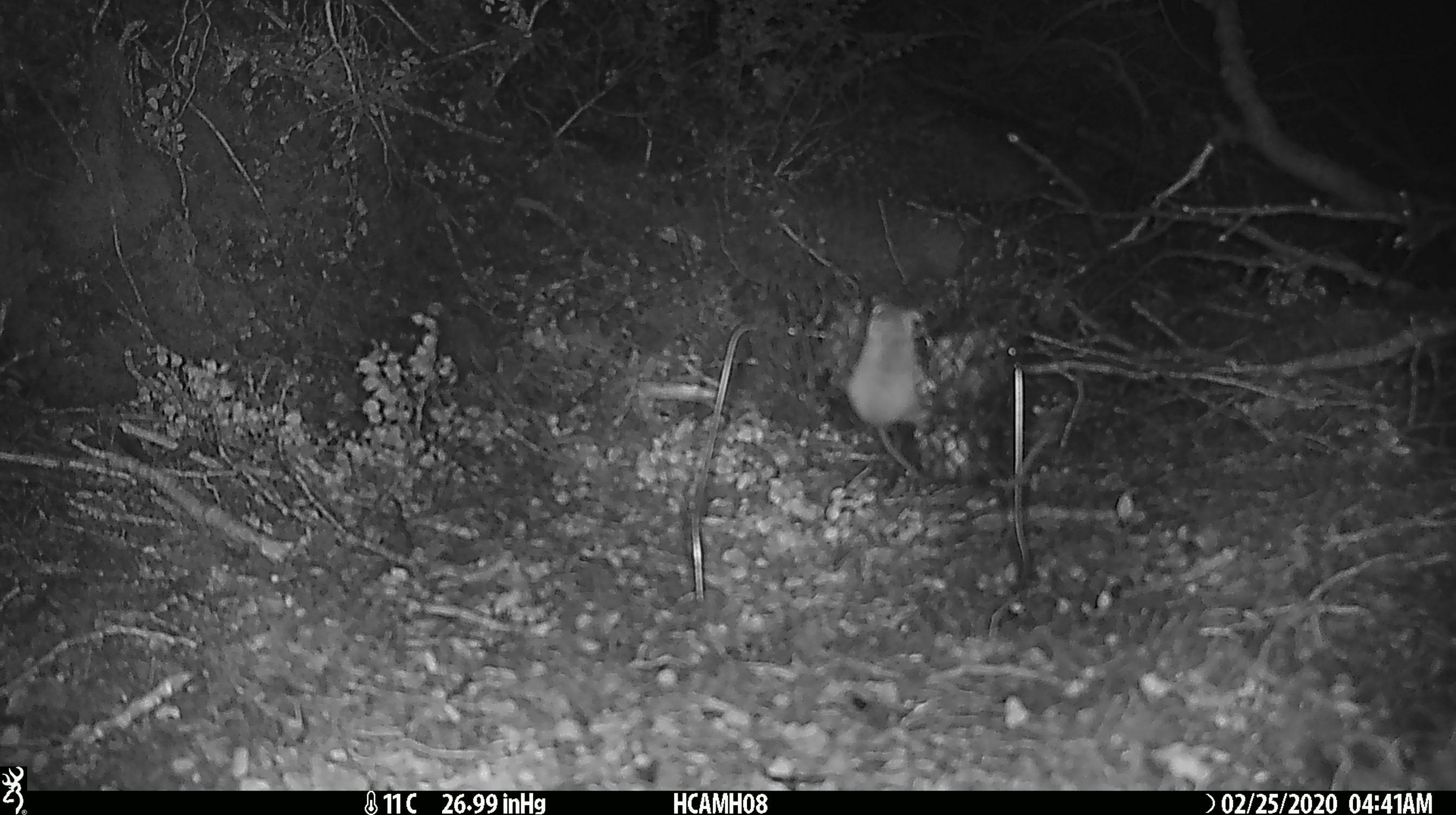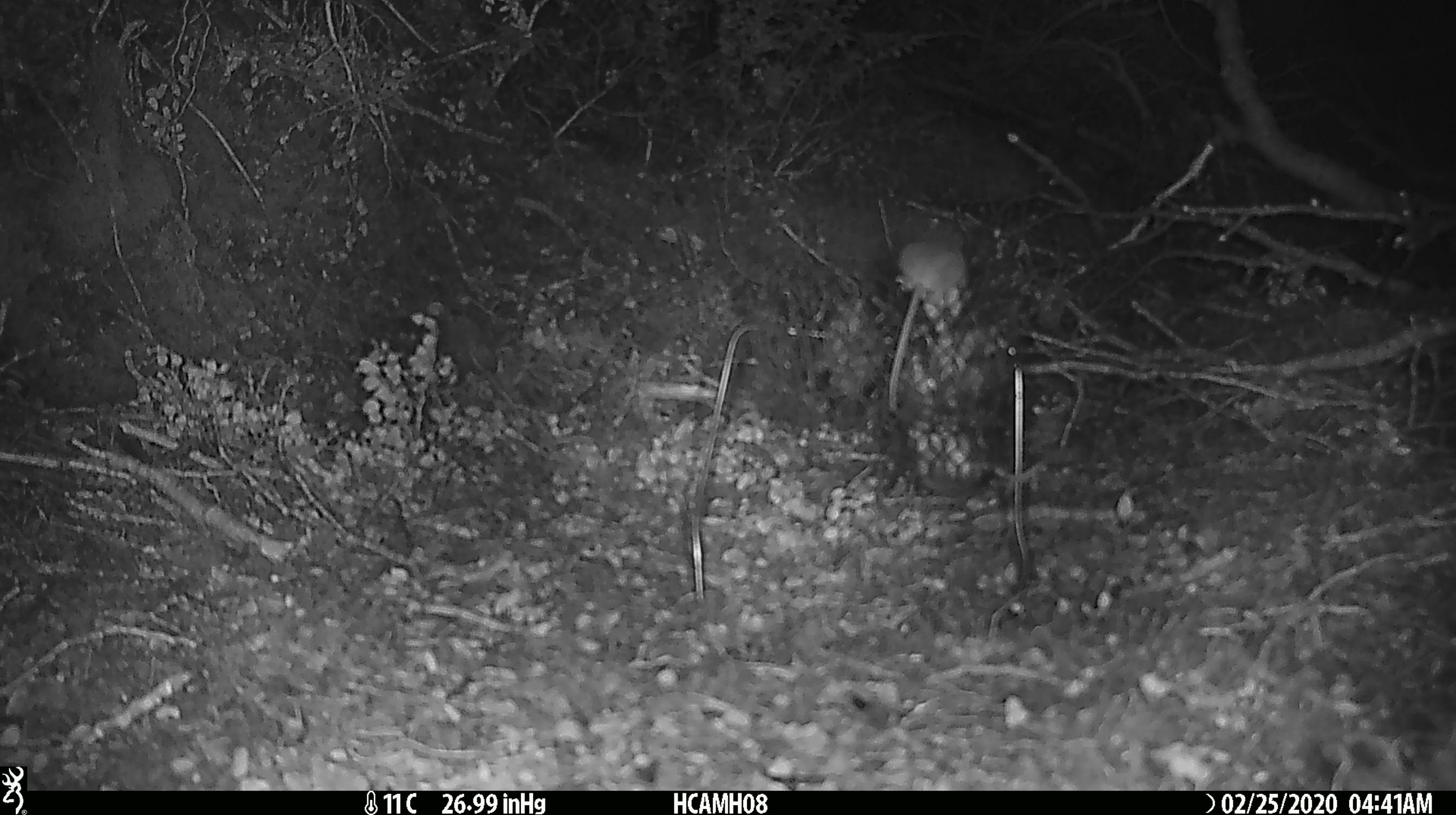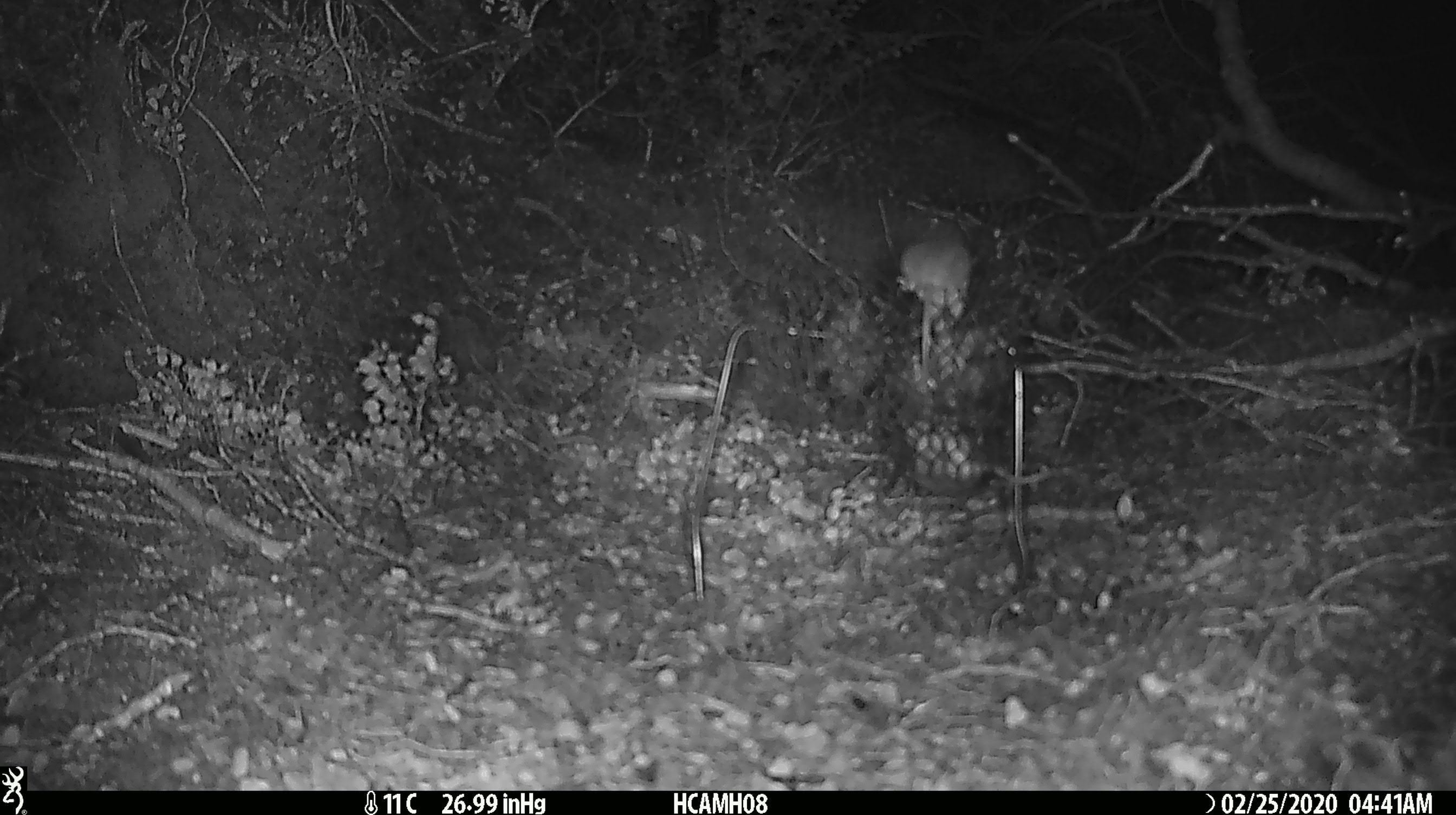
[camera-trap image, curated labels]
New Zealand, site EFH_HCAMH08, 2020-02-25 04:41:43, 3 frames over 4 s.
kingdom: Animalia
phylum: Chordata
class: Mammalia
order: Rodentia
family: Muridae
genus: Mus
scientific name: Mus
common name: mouse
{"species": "mouse (Mus)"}